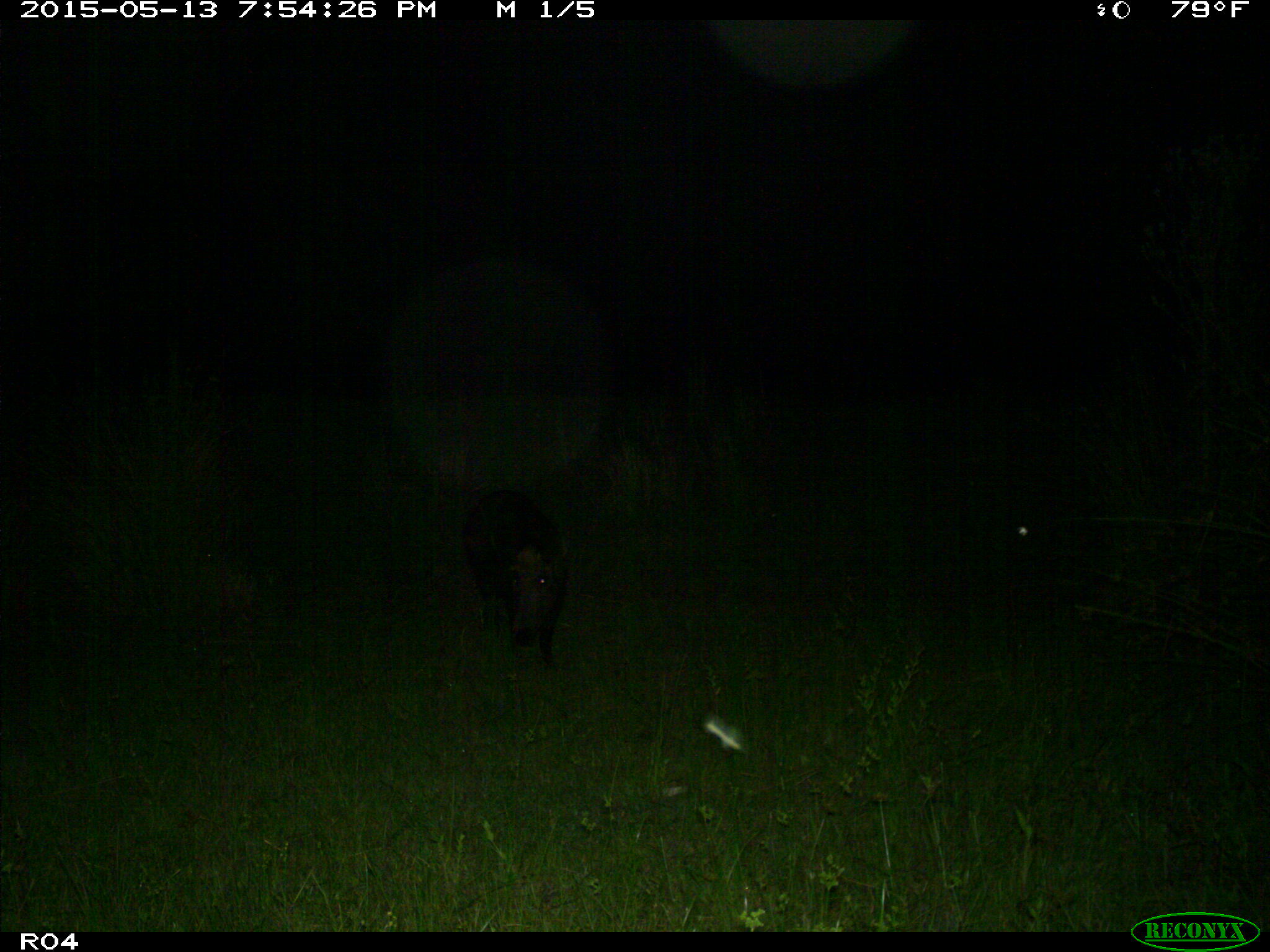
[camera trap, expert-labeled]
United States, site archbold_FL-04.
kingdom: Animalia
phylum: Chordata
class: Mammalia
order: Artiodactyla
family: Suidae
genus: Sus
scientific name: Sus scrofa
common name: wild boar